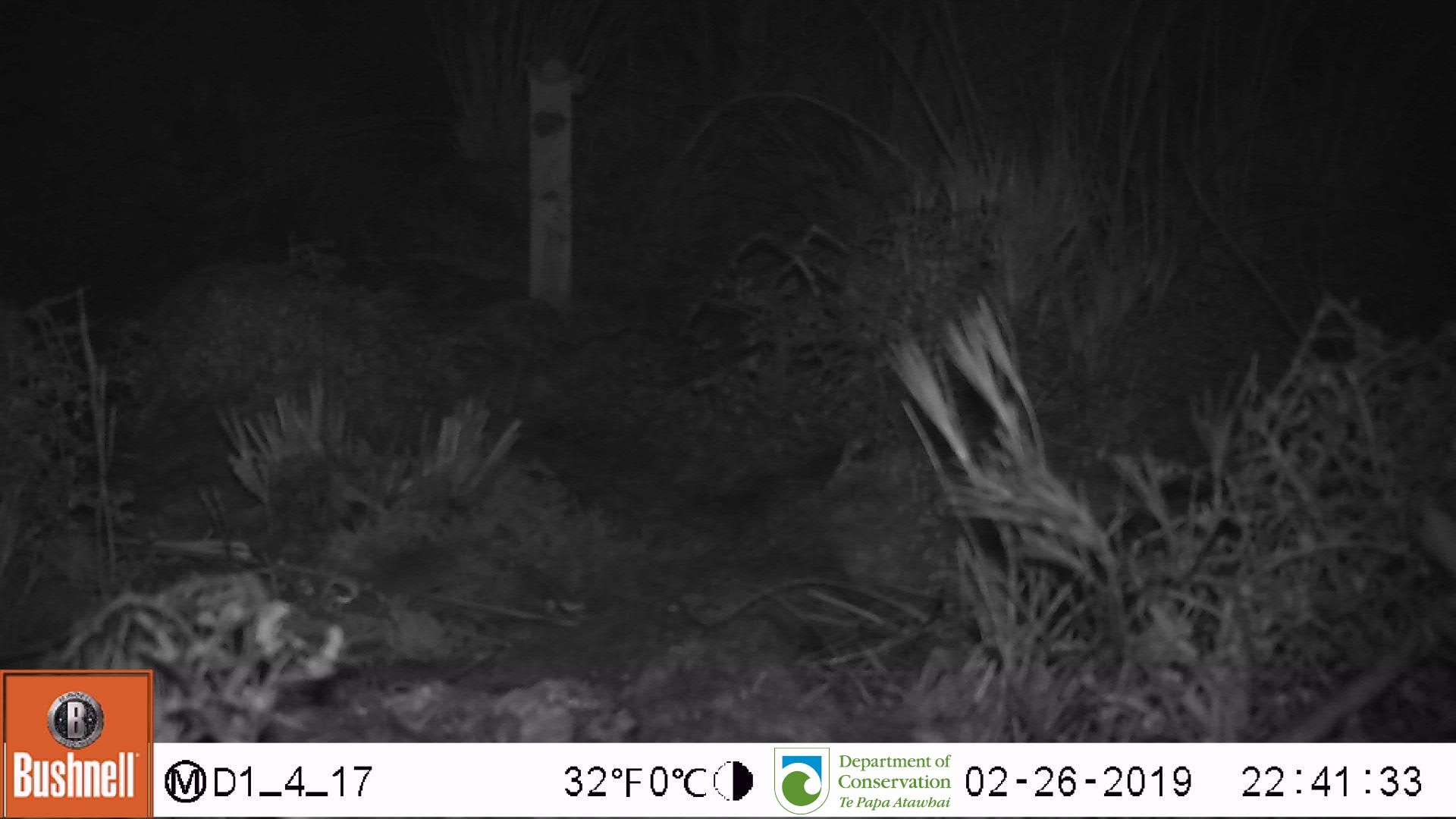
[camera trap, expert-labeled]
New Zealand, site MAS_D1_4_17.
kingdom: Animalia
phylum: Chordata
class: Mammalia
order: Rodentia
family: Muridae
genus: Mus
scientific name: Mus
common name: mouse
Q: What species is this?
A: Mouse (Mus).